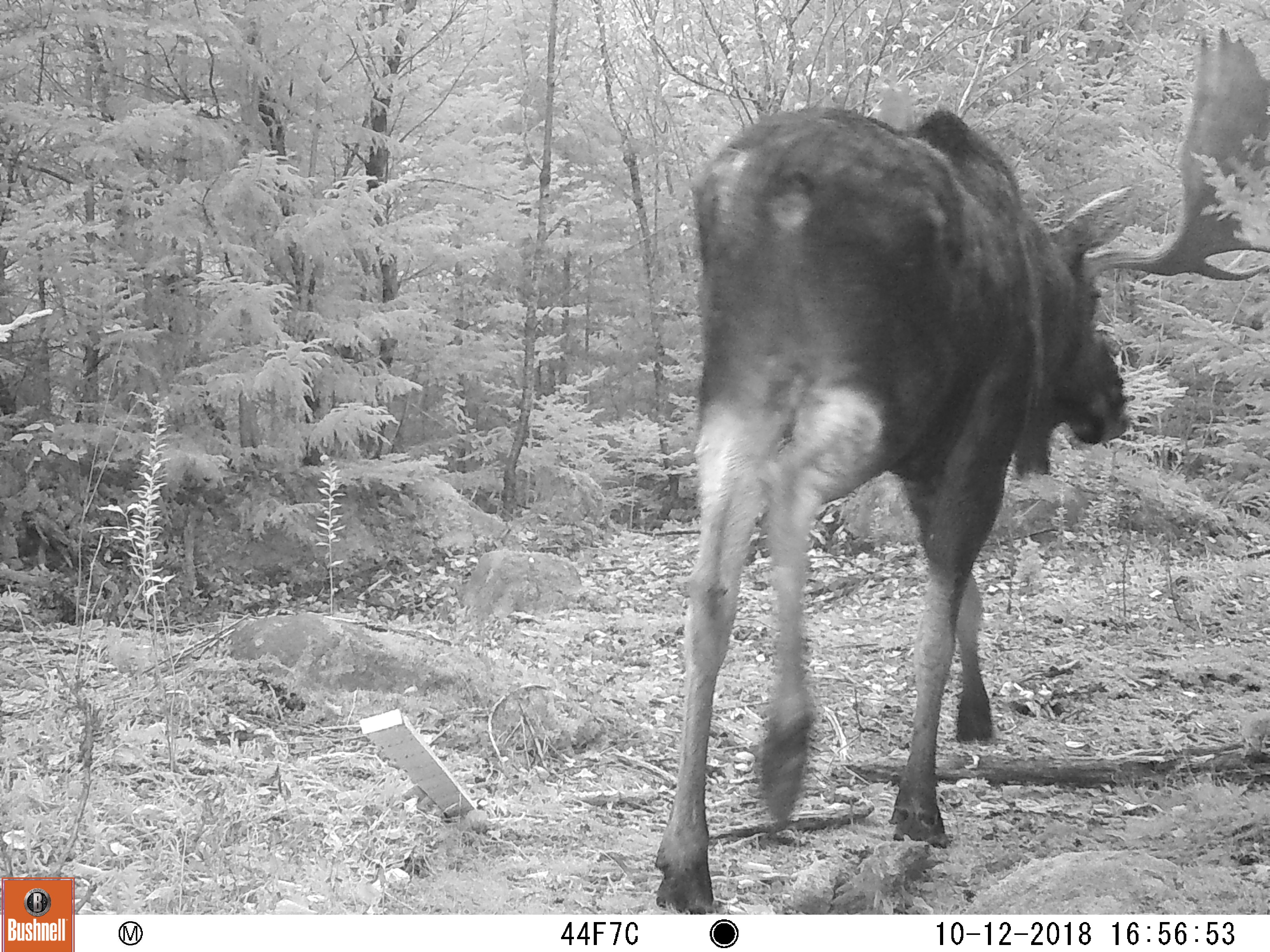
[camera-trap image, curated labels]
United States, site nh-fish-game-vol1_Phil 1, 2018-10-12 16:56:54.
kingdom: Animalia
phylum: Chordata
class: Mammalia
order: Artiodactyla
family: Cervidae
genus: Alces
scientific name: Alces alces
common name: moose